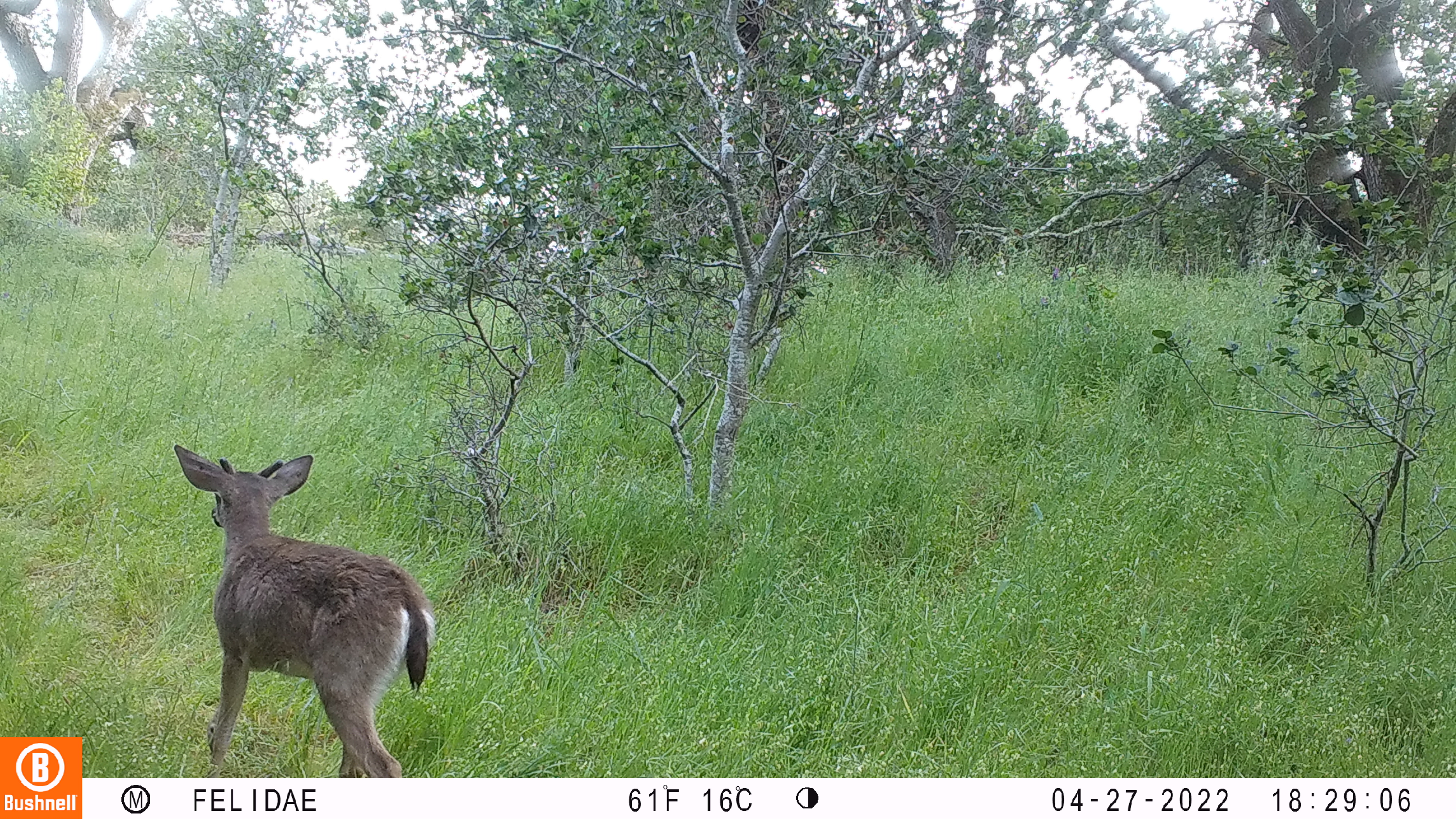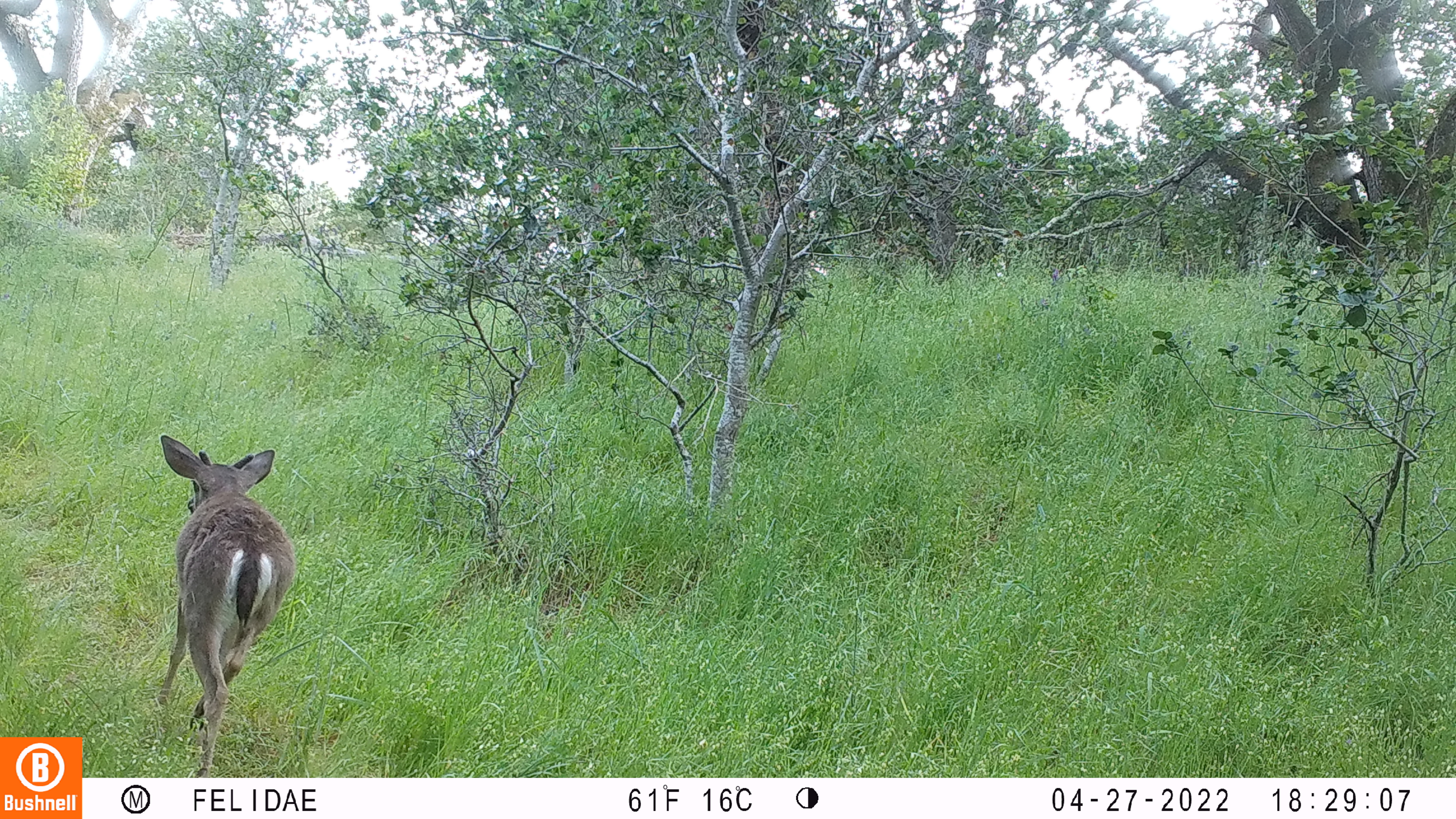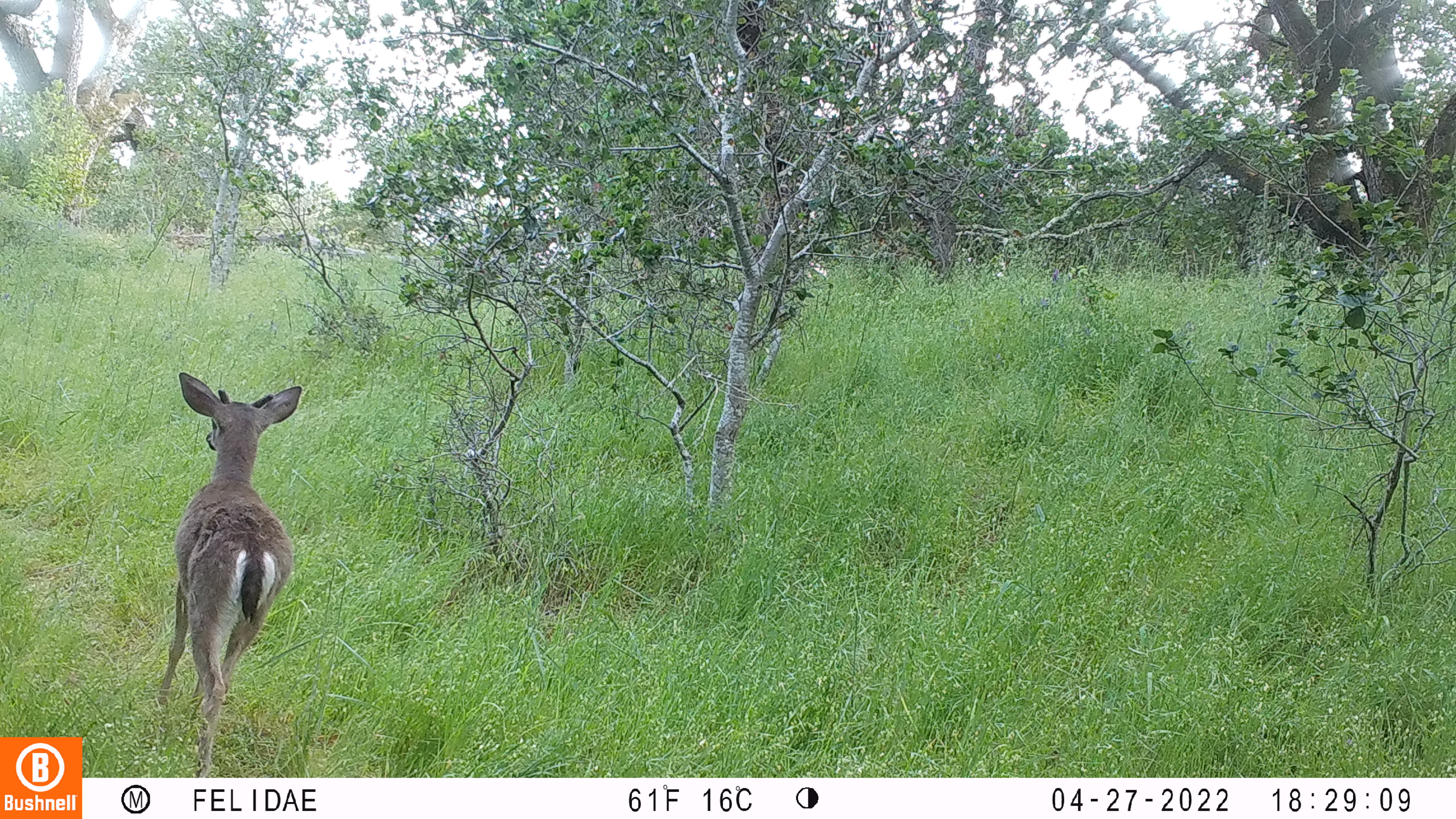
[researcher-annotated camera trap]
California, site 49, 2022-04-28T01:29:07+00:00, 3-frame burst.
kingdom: Animalia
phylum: Chordata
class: Mammalia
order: Artiodactyla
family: Cervidae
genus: Odocoileus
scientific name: Odocoileus hemionus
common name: mule deer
Mule deer (Odocoileus hemionus).